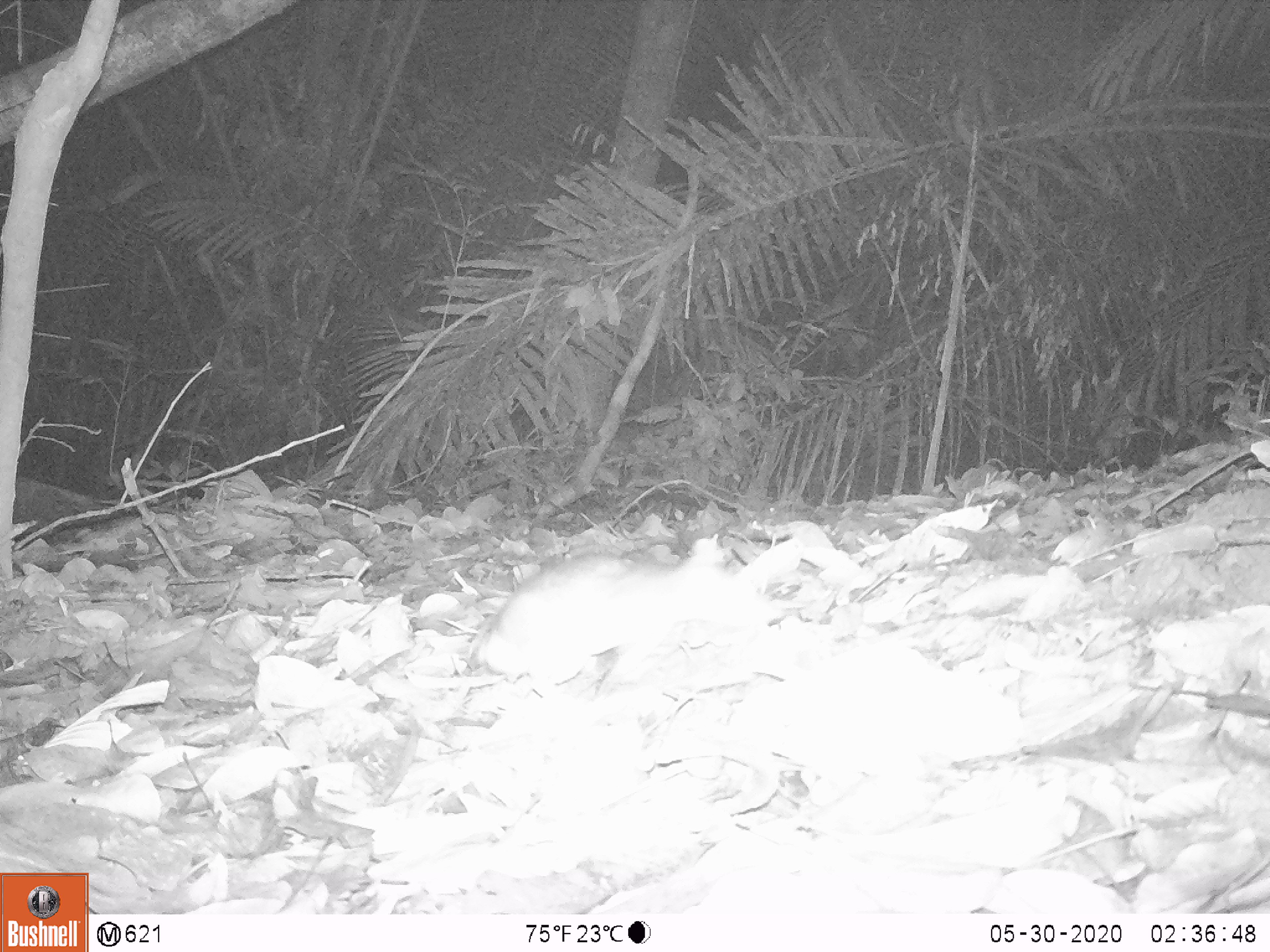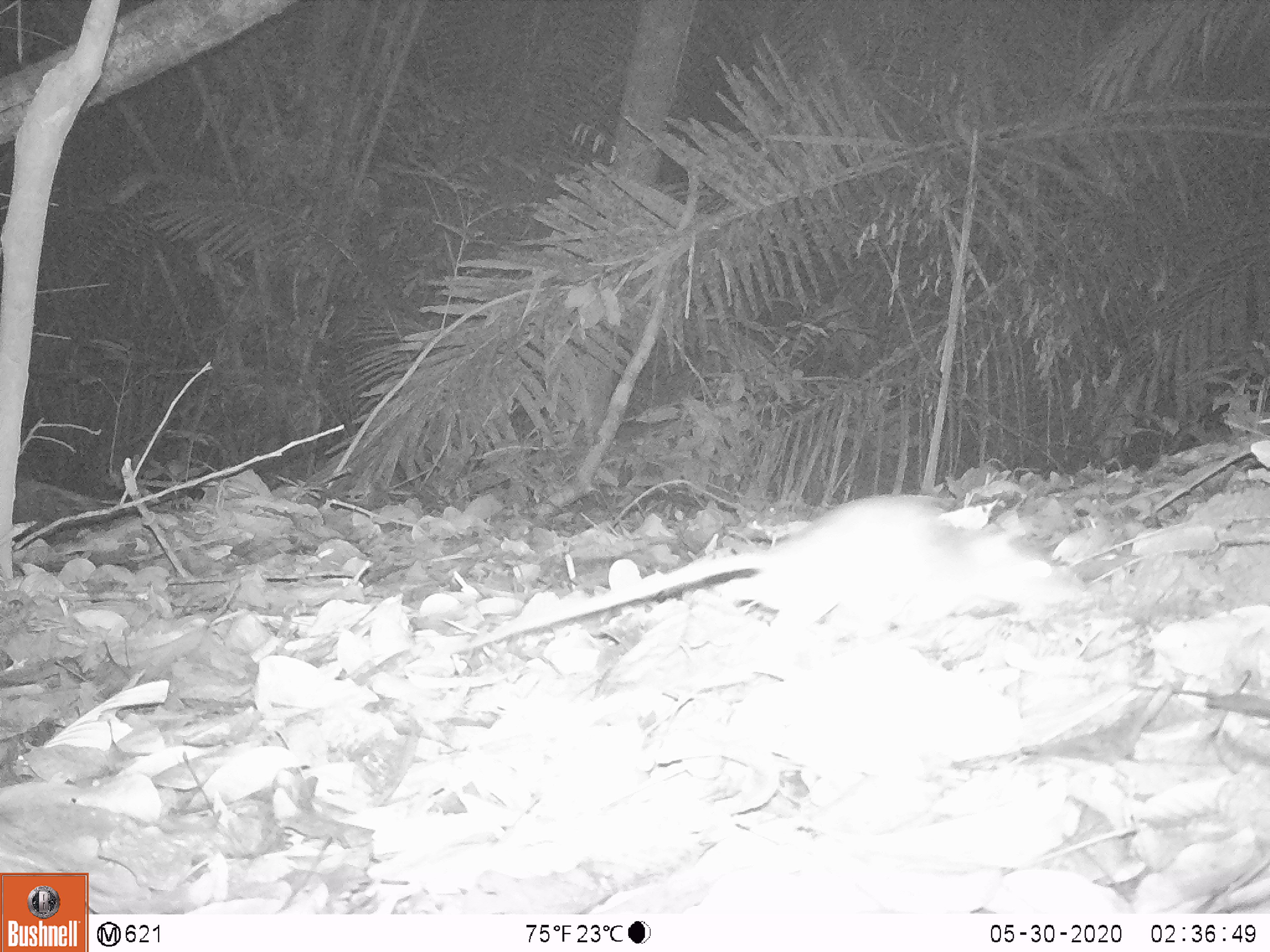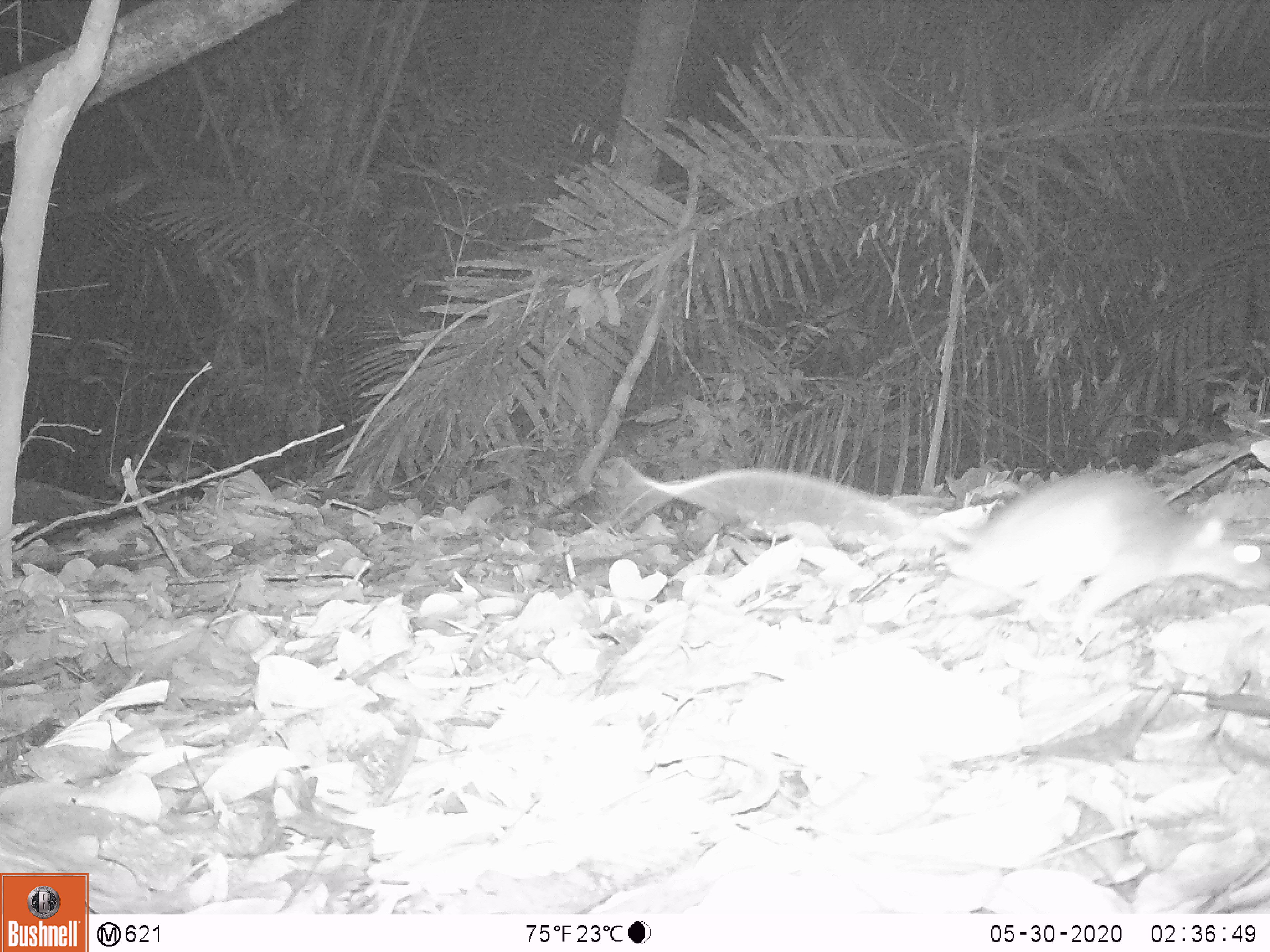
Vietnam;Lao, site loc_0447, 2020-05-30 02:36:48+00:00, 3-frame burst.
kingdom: Animalia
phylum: Chordata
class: Mammalia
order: Rodentia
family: Muridae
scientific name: Muridae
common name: old-world mice and rats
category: unidentified murid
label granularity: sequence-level